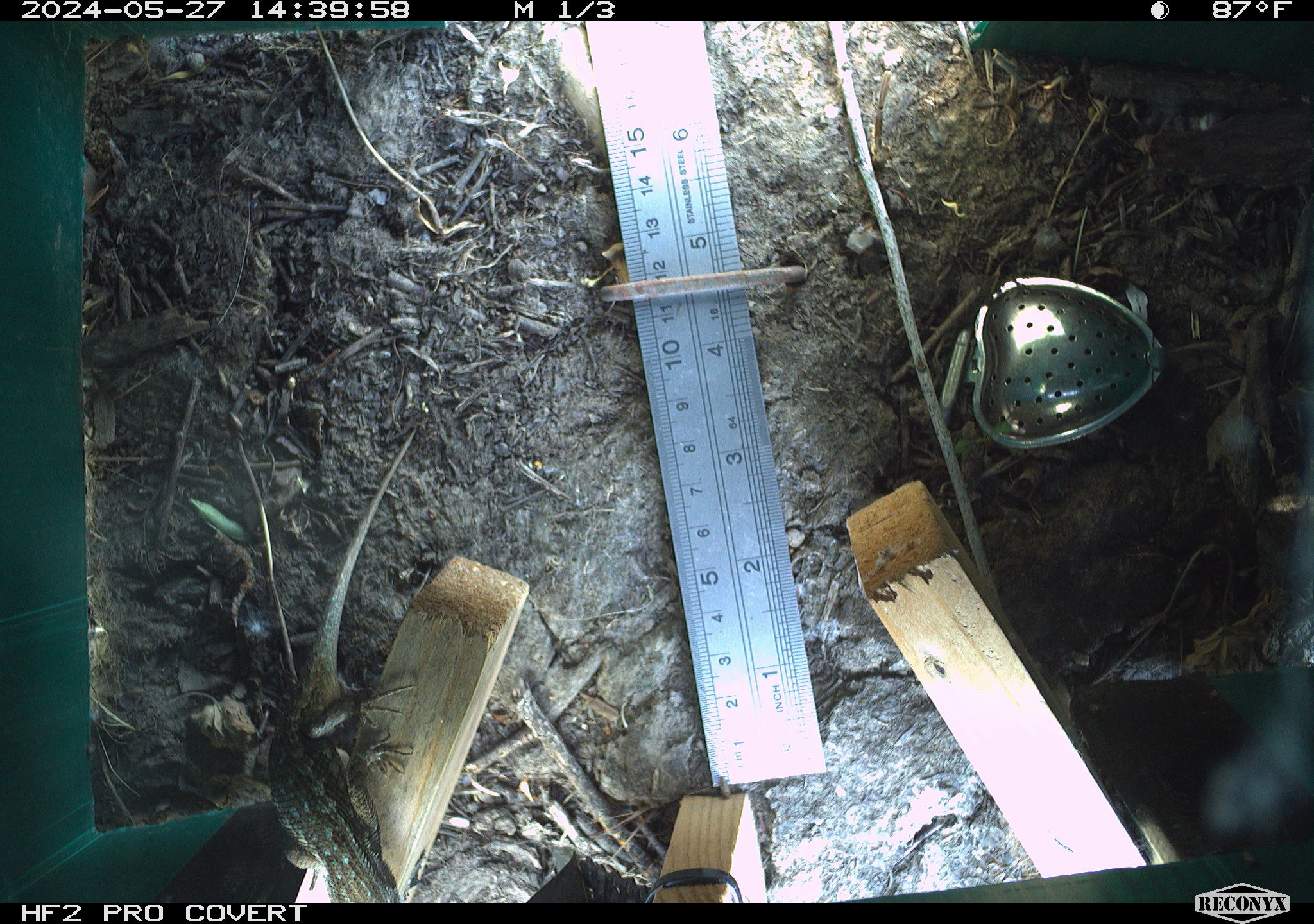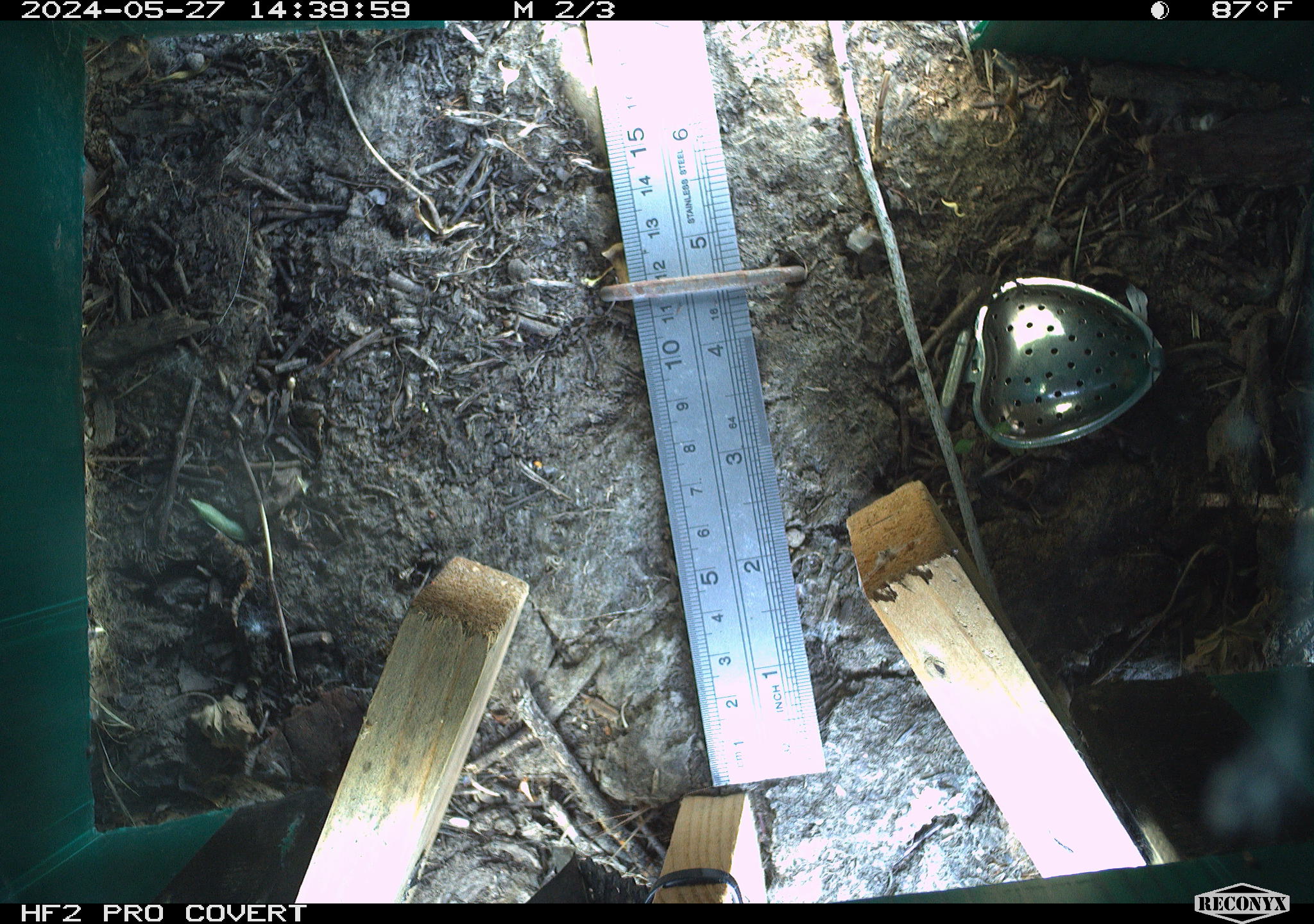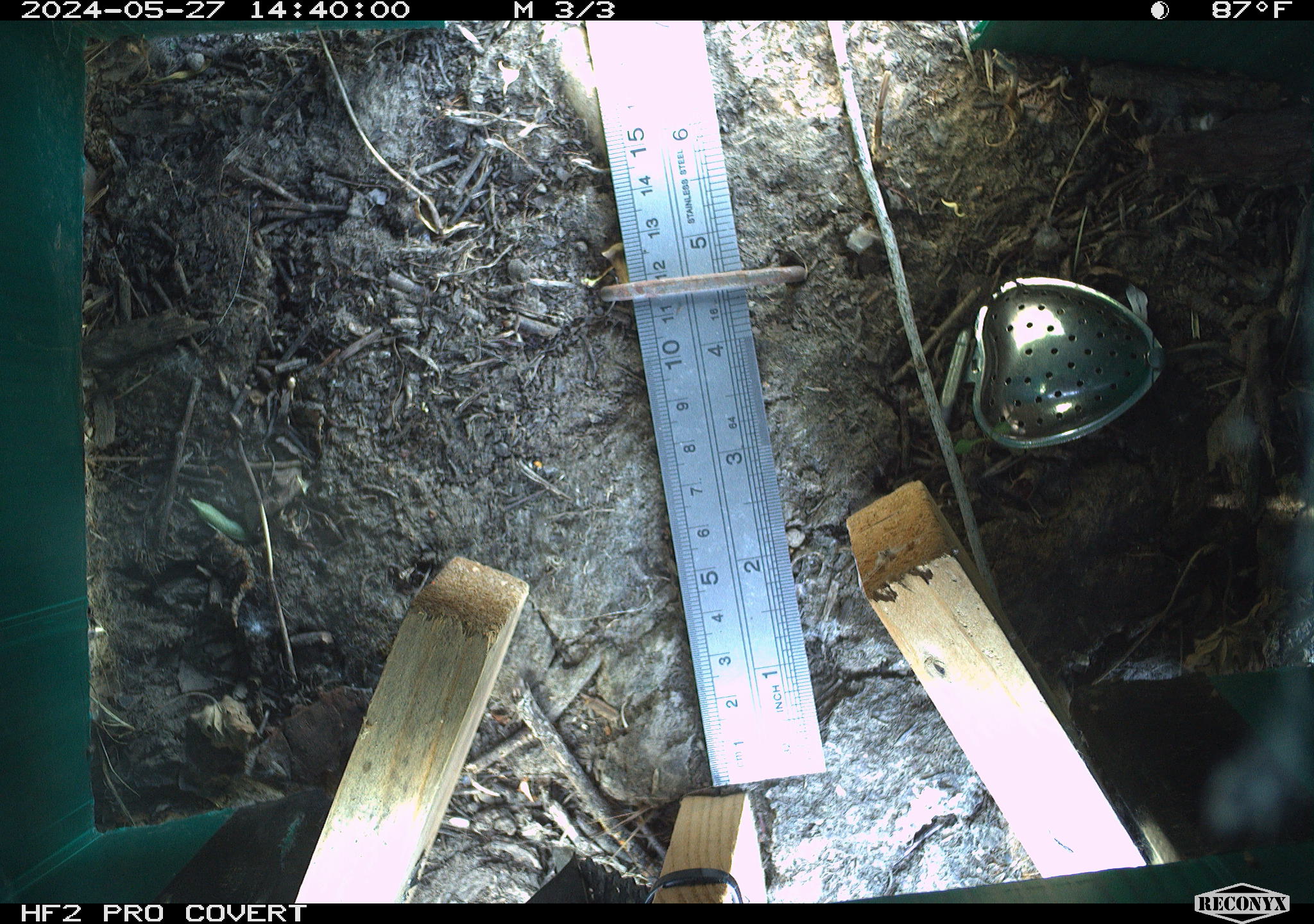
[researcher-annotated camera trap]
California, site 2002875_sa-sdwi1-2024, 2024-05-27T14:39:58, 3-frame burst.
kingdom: Animalia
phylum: Chordata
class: Reptilia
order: Squamata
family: Phrynosomatidae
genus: Sceloporus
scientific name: Sceloporus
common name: spiny lizards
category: sceloporus species